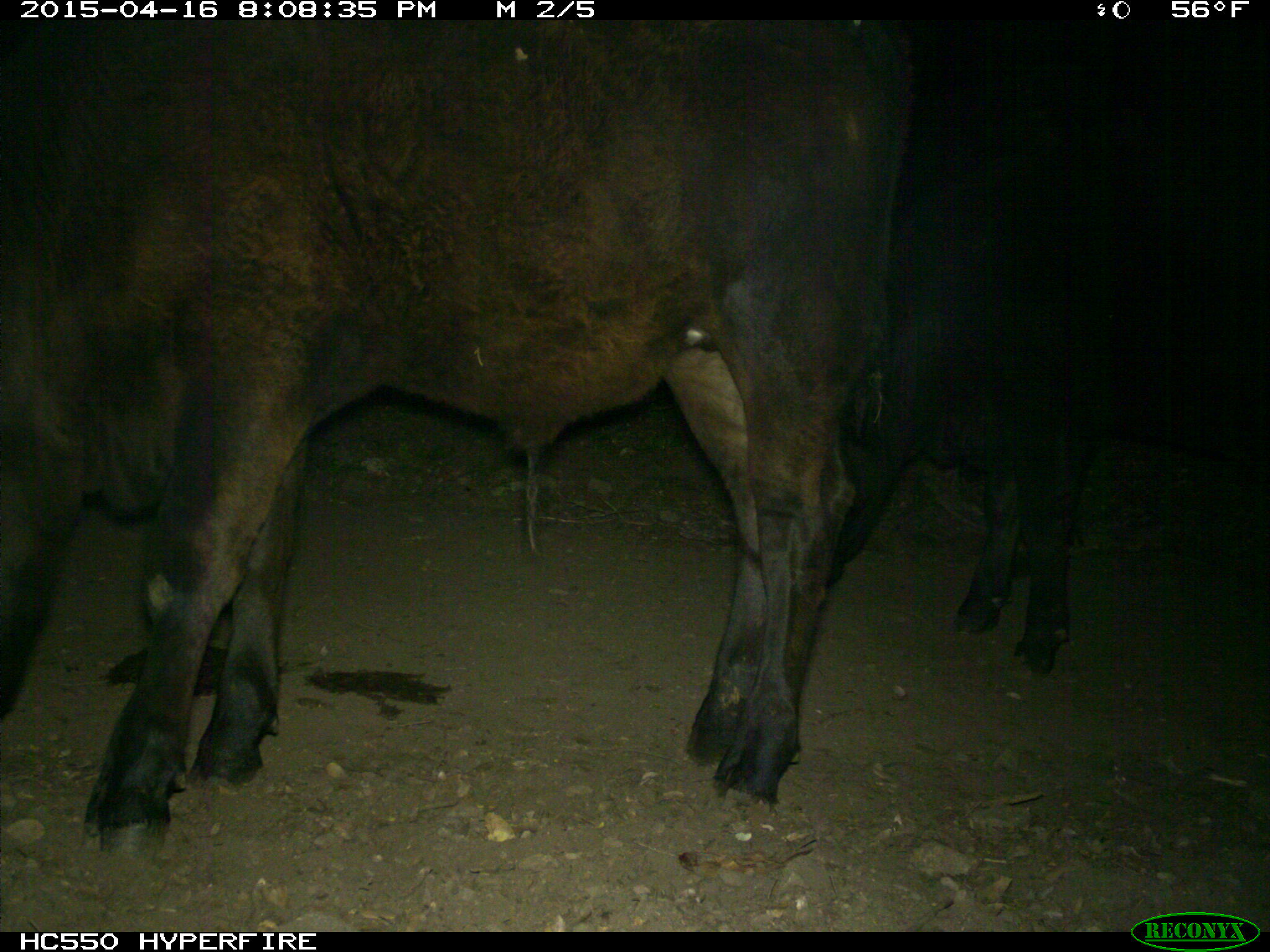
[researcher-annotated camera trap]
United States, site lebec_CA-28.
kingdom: Animalia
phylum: Chordata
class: Mammalia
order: Artiodactyla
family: Bovidae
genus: Bos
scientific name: Bos taurus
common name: domestic cow